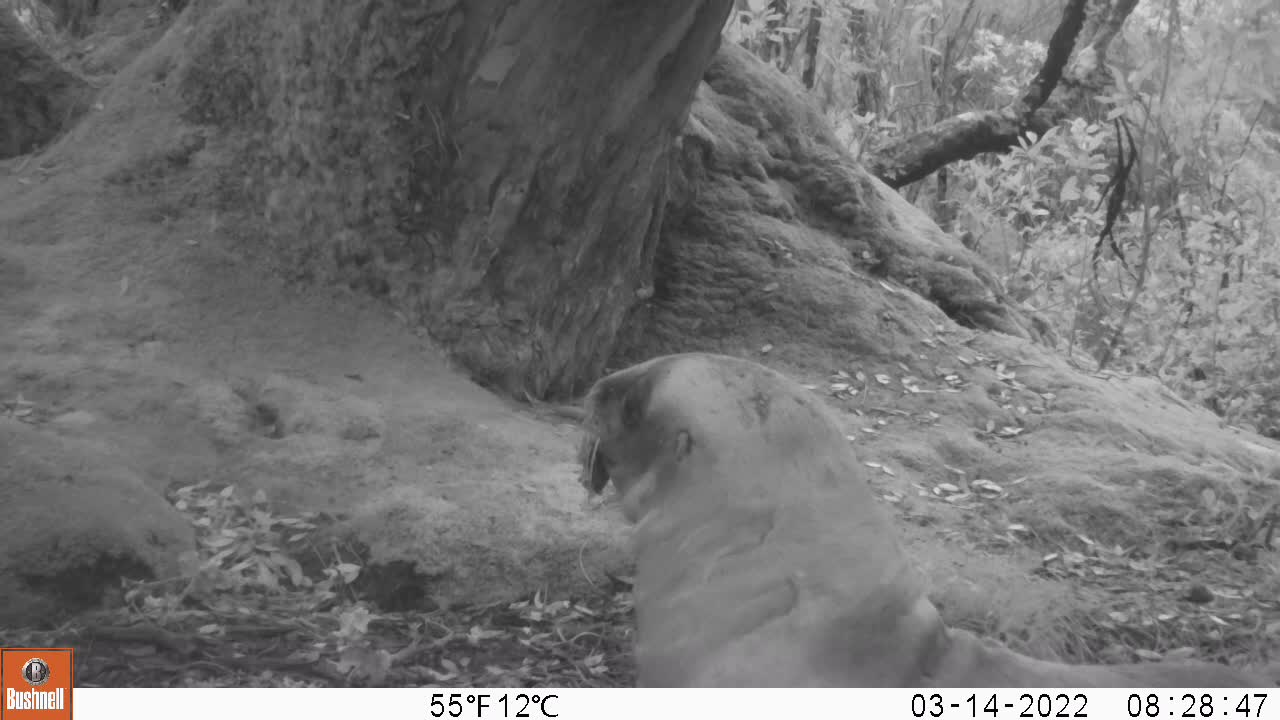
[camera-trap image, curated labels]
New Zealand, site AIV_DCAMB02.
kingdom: Animalia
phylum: Chordata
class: Mammalia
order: Carnivora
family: Otariidae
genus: Phocarctos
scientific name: Phocarctos hookeri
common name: new zealand sea lion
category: sealion